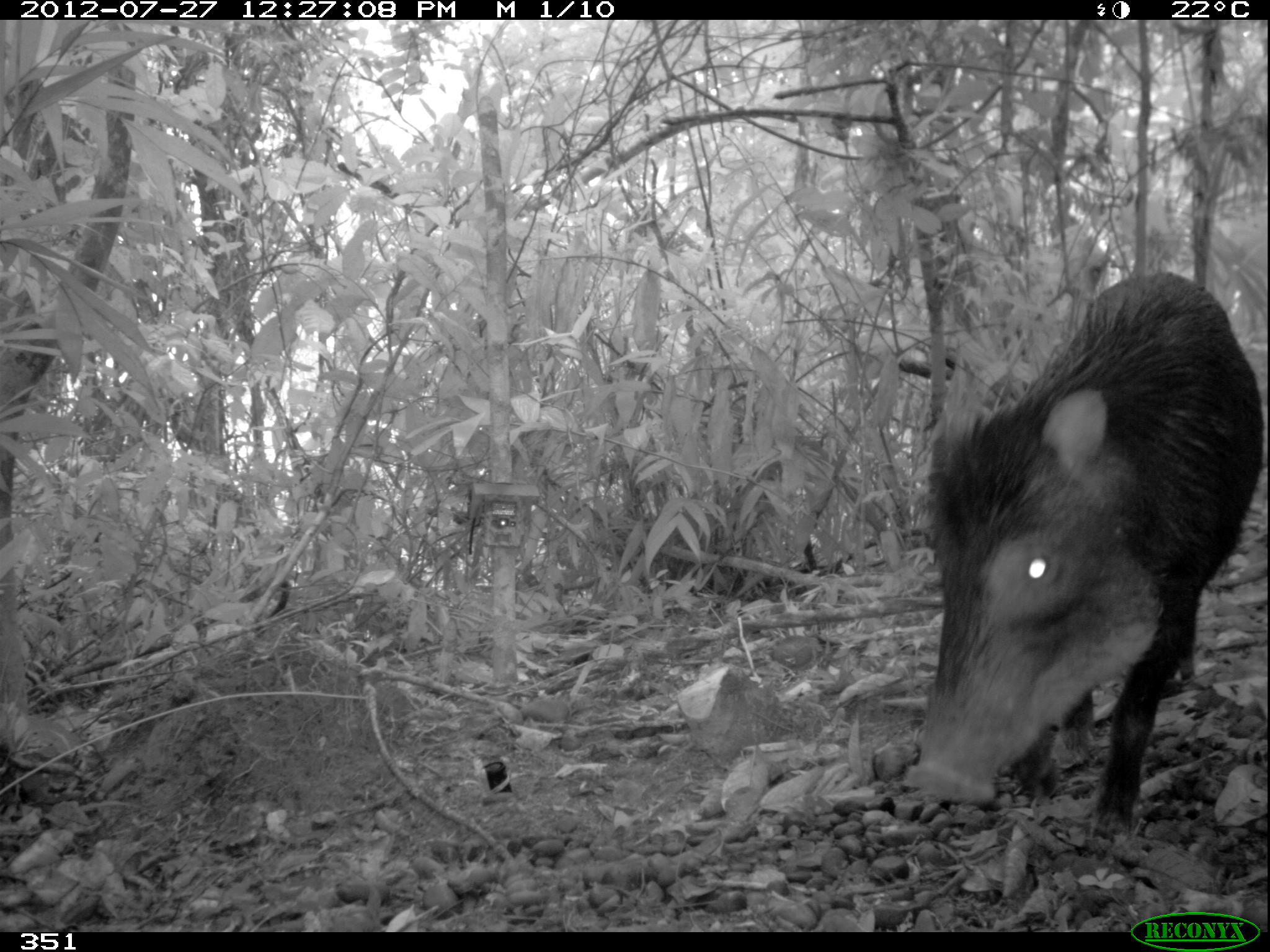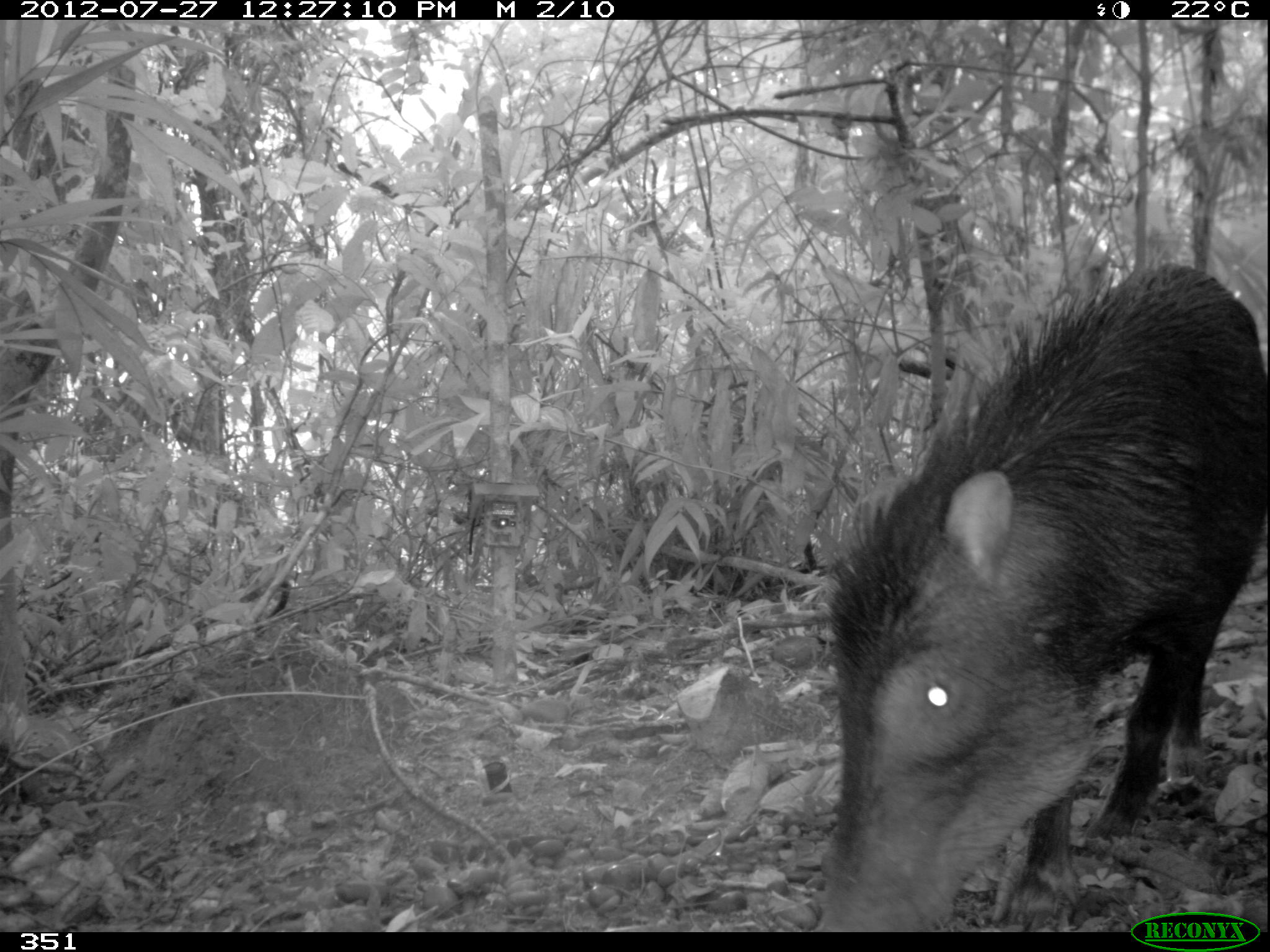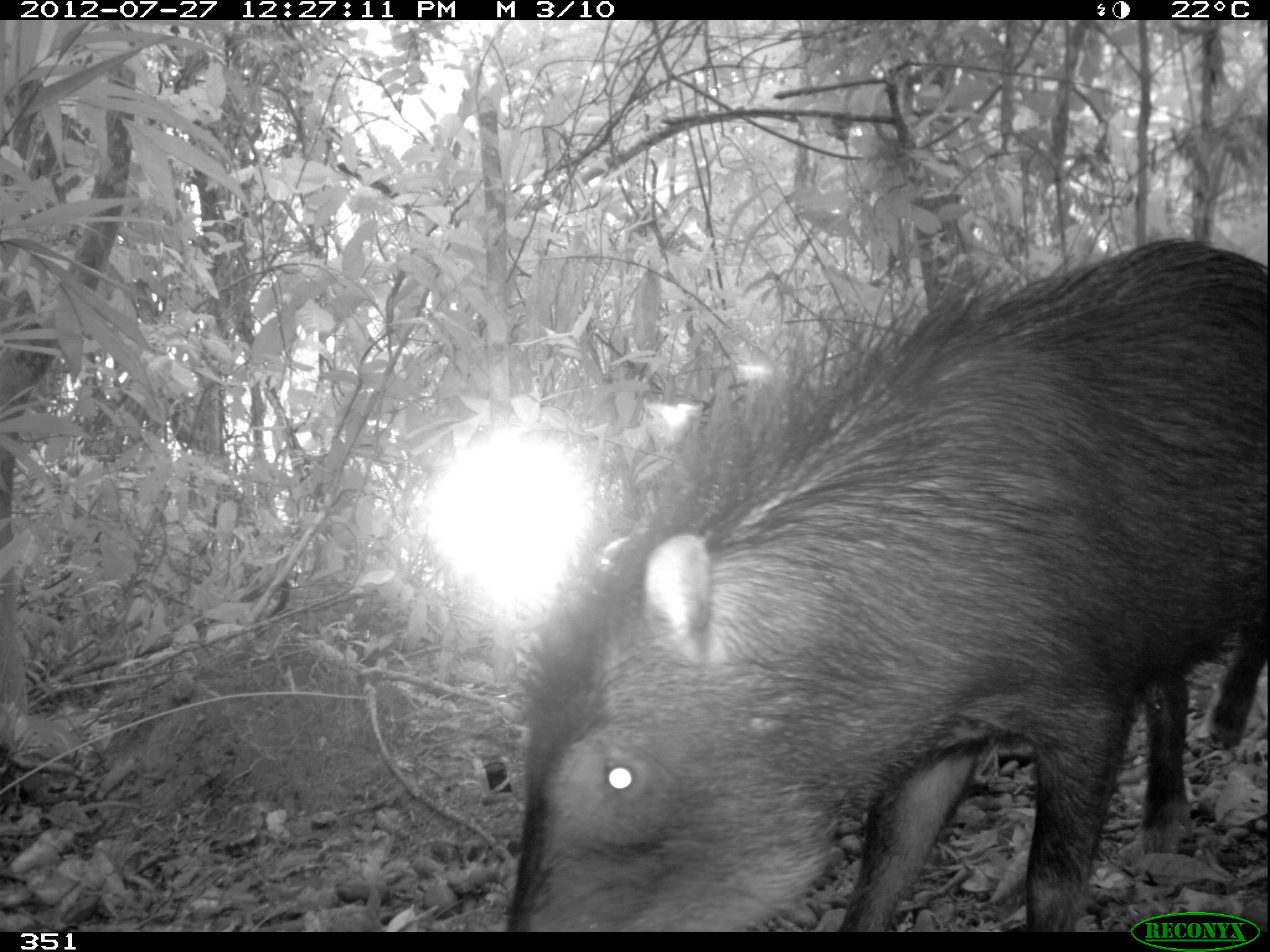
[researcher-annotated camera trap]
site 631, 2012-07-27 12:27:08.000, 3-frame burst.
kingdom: Animalia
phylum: Chordata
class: Mammalia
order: Artiodactyla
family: Tayassuidae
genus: Tayassu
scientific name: Tayassu pecari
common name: white-lipped peccary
Tayassu pecari (white-lipped peccary).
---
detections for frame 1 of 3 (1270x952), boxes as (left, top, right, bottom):
tayassu pecari: (903, 268, 1263, 851)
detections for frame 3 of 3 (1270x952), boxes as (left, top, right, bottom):
tayassu pecari: (512, 235, 1269, 930)